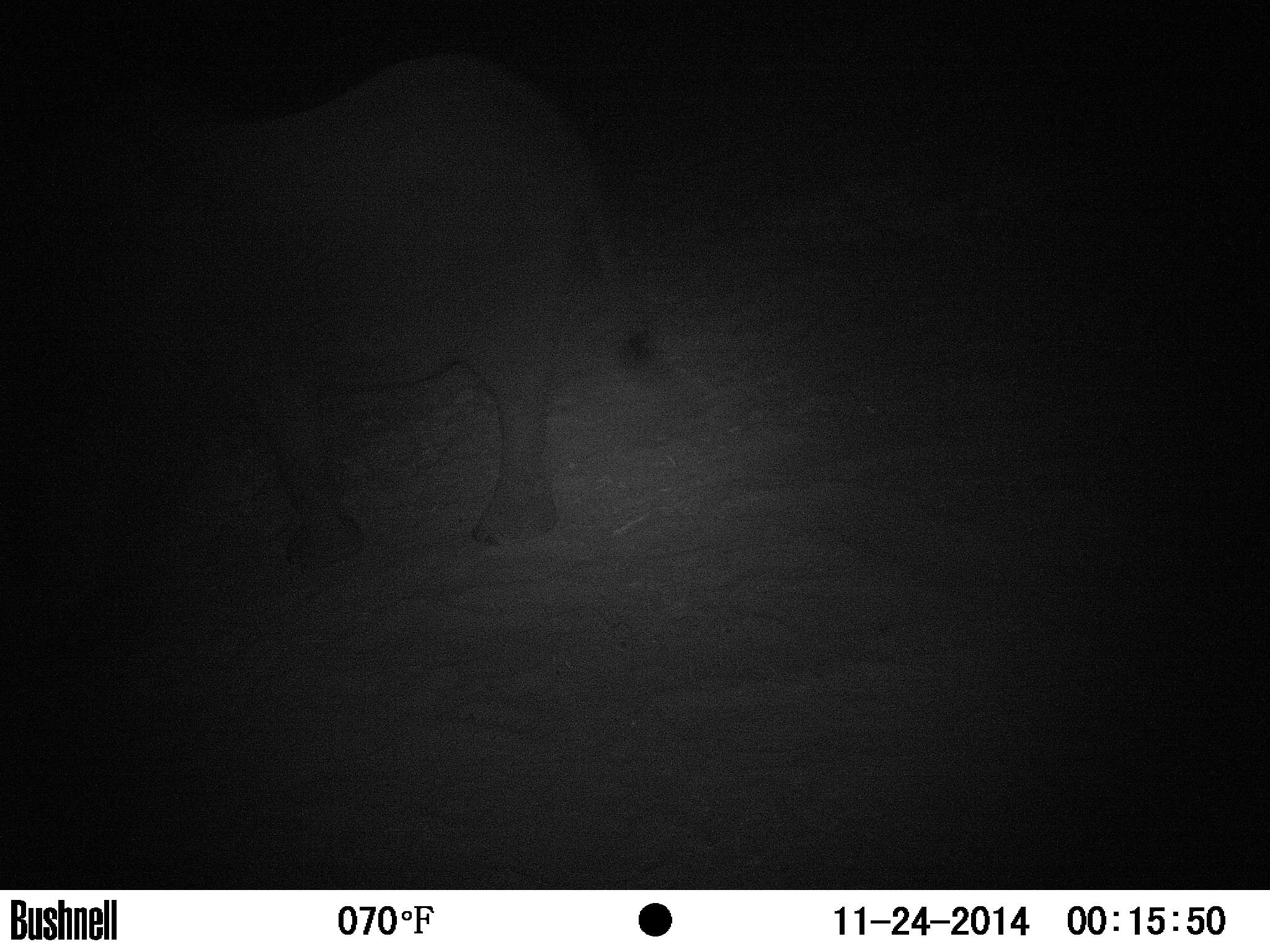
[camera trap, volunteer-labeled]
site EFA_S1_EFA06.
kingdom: Animalia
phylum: Chordata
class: Mammalia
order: Proboscidea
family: Elephantidae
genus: Loxodonta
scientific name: Loxodonta africana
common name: african bush elephant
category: elephant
Elephant (african bush elephant) (Loxodonta africana), count 1. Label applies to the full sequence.